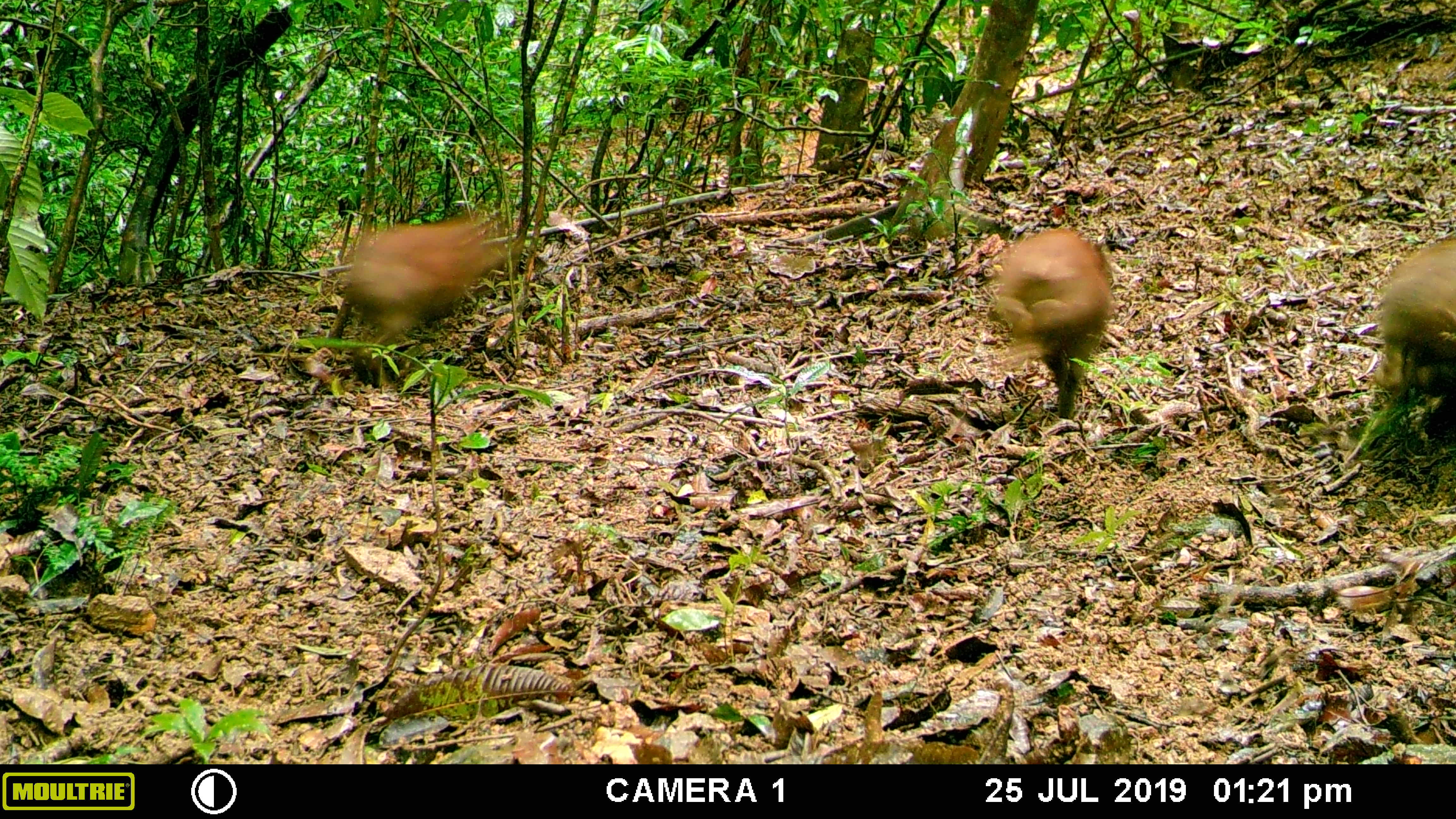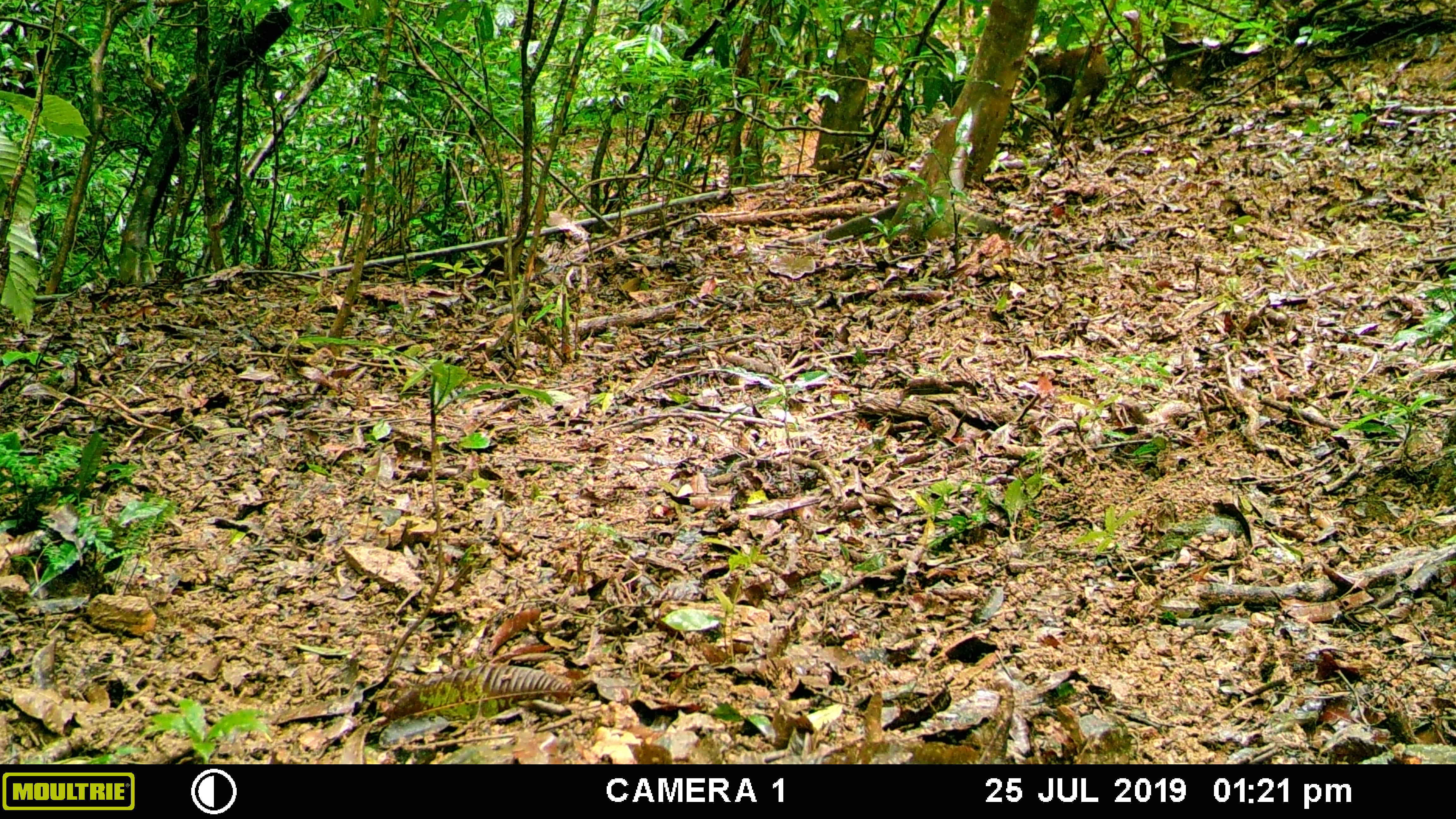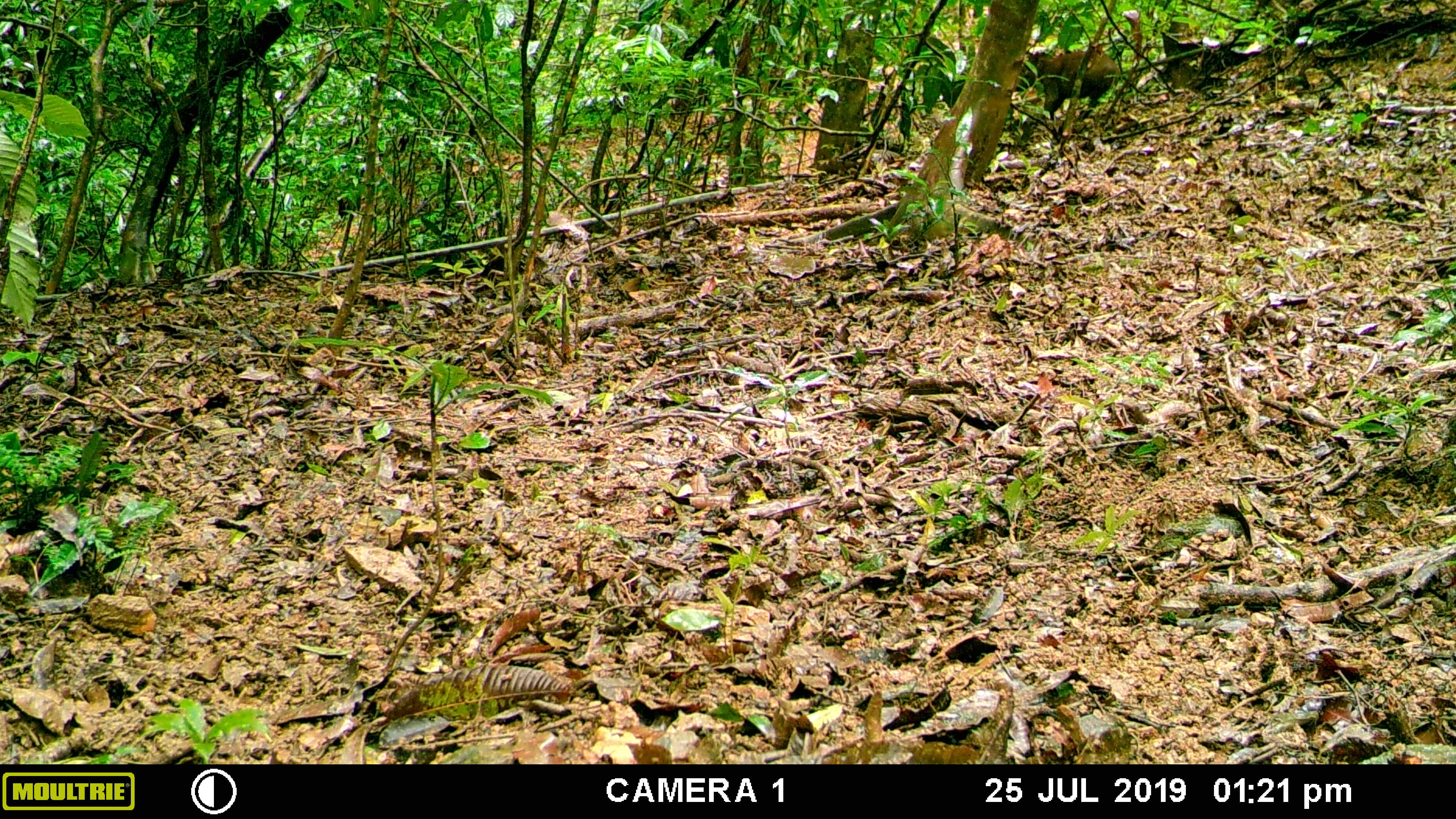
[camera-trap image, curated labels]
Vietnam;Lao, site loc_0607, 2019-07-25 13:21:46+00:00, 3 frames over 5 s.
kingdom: Animalia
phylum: Chordata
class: Mammalia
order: Artiodactyla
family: Suidae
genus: Sus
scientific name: Sus scrofa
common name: eurasian wild pig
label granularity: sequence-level